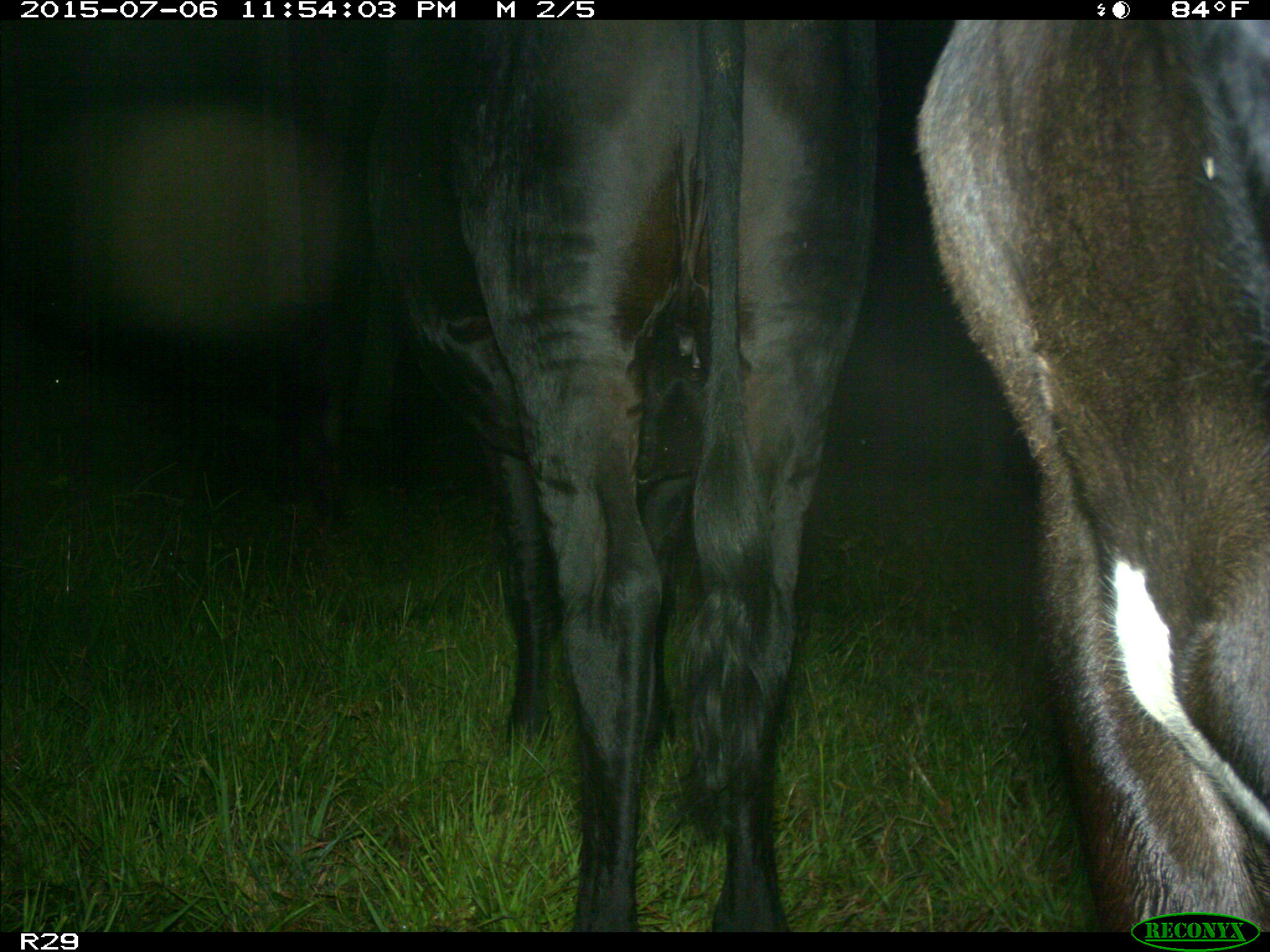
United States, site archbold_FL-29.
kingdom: Animalia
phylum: Chordata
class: Mammalia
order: Artiodactyla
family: Bovidae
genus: Bos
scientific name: Bos taurus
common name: domestic cow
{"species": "Bos taurus (domestic cow)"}